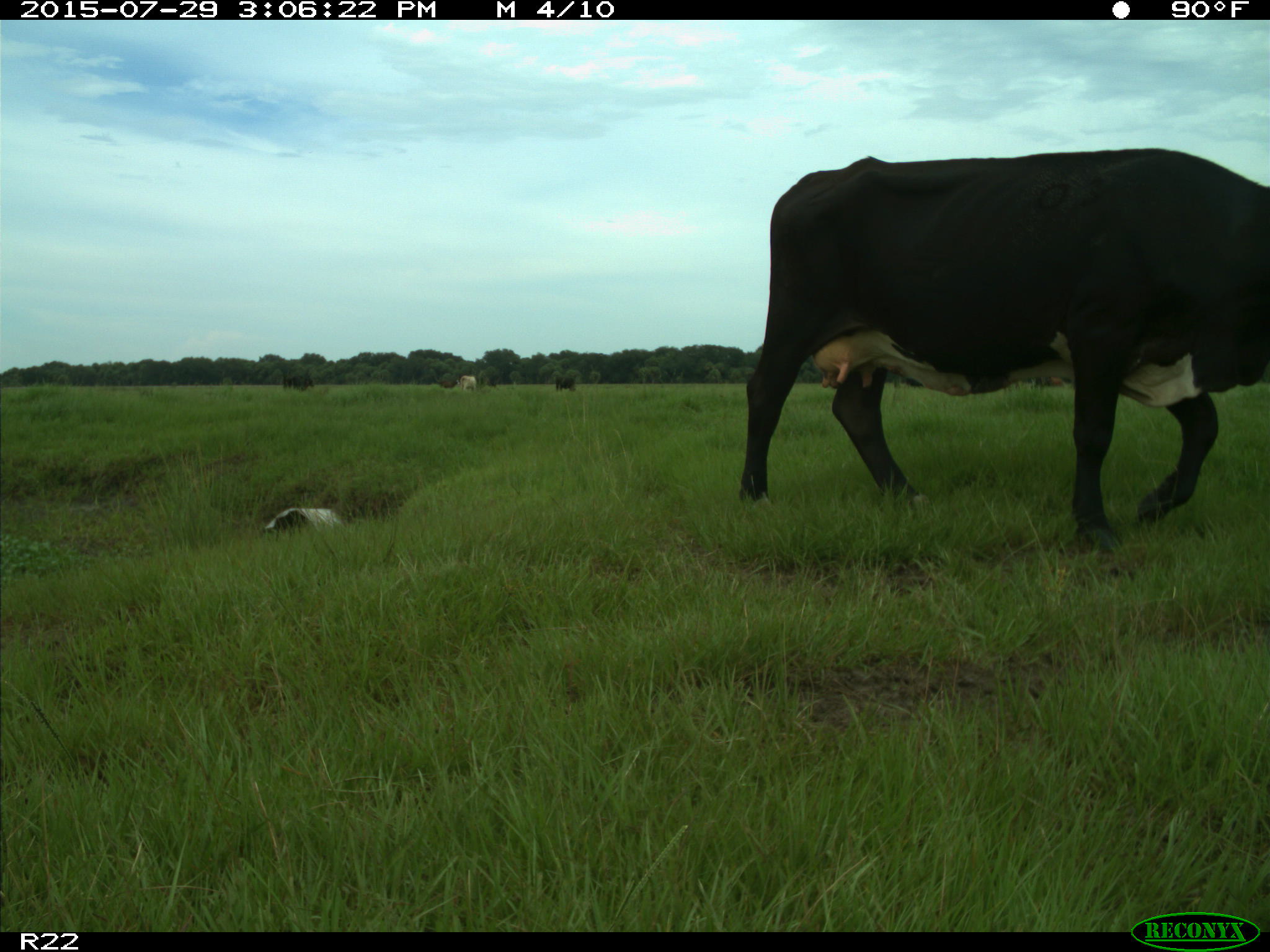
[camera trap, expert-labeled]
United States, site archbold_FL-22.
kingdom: Animalia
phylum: Chordata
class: Mammalia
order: Artiodactyla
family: Bovidae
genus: Bos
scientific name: Bos taurus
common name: domestic cow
Bos taurus (domestic cow).